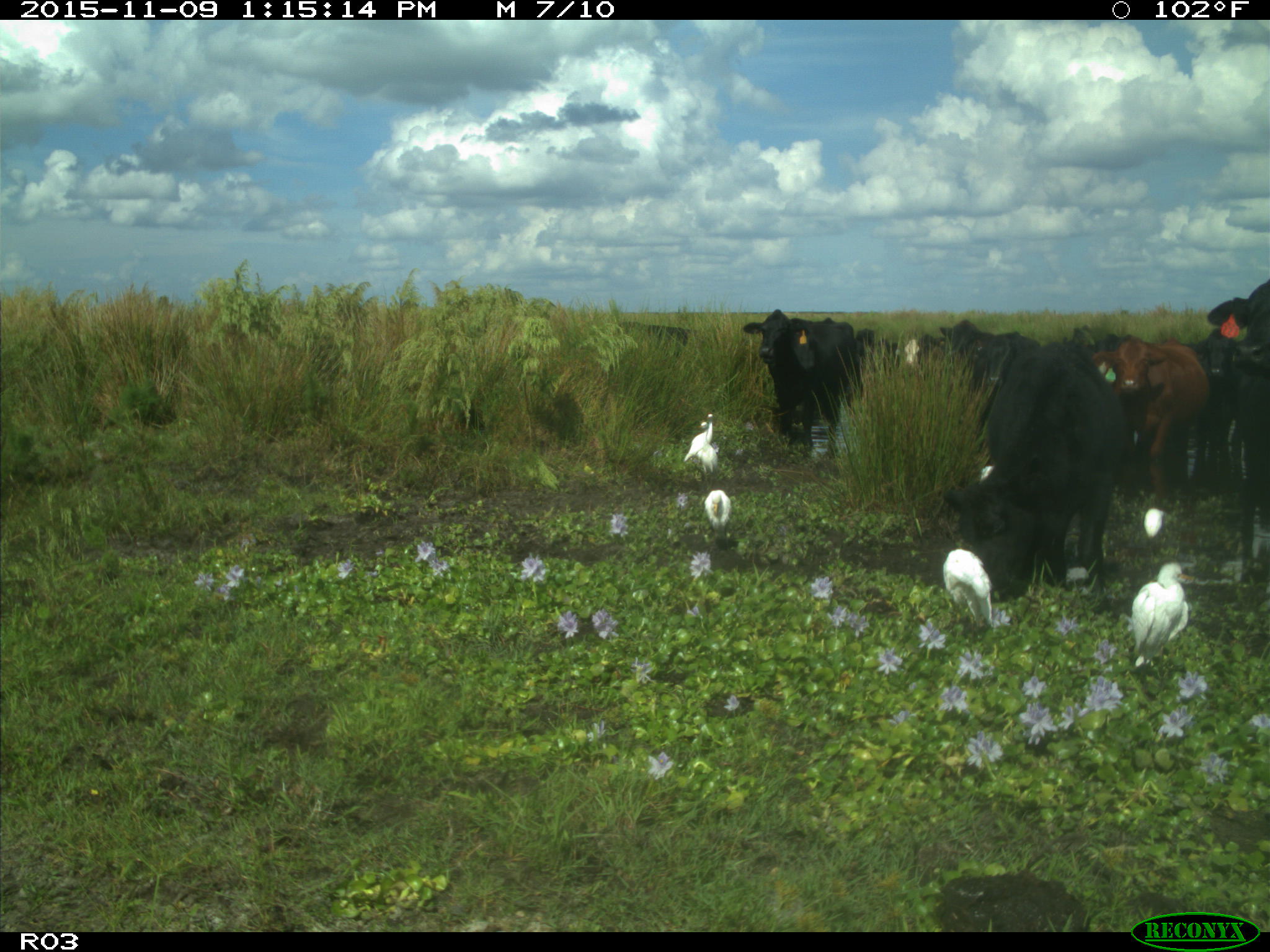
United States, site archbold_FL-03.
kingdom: Animalia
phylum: Chordata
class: Mammalia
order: Artiodactyla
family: Bovidae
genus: Bos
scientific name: Bos taurus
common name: domestic cow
Bos taurus (domestic cow).